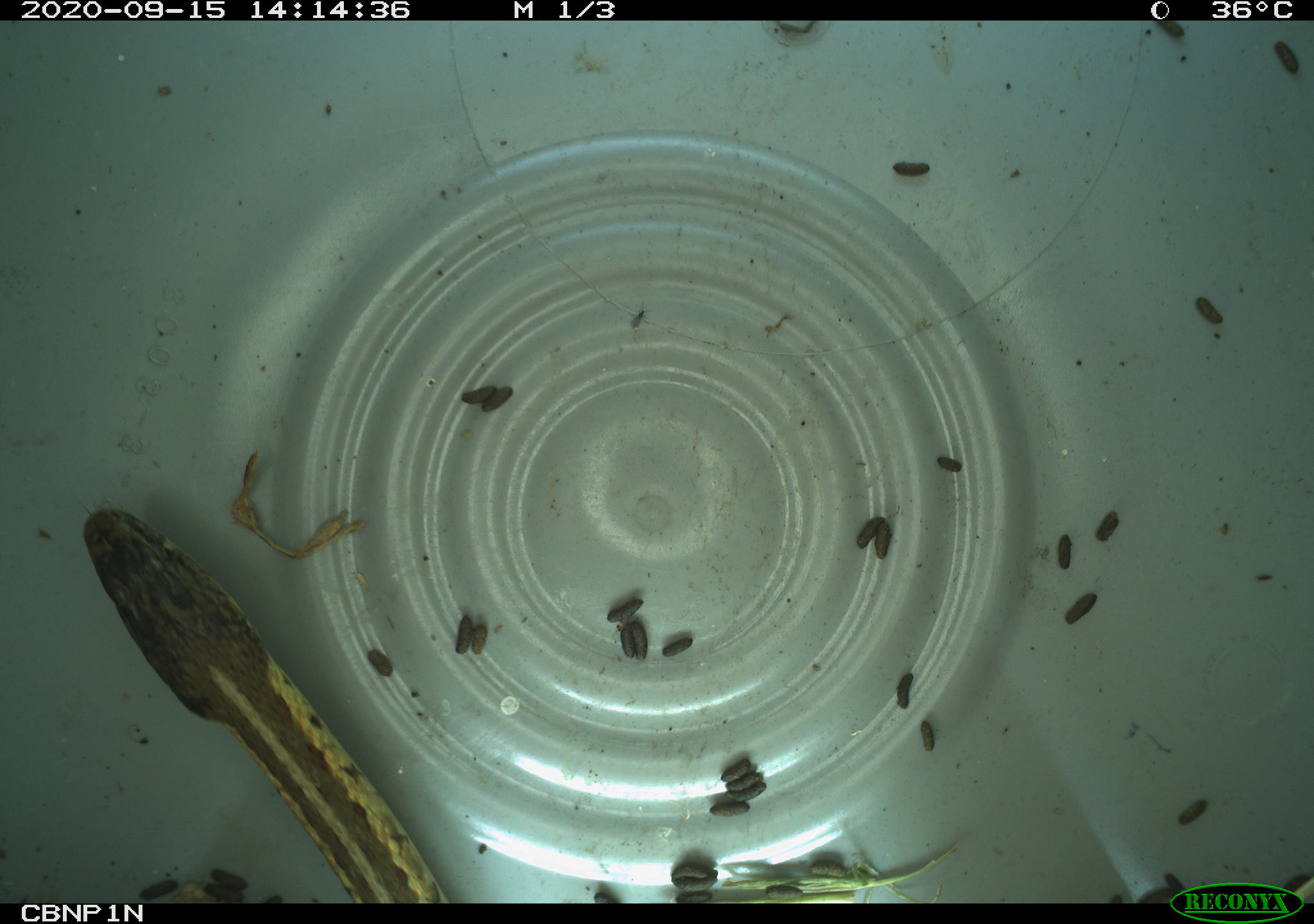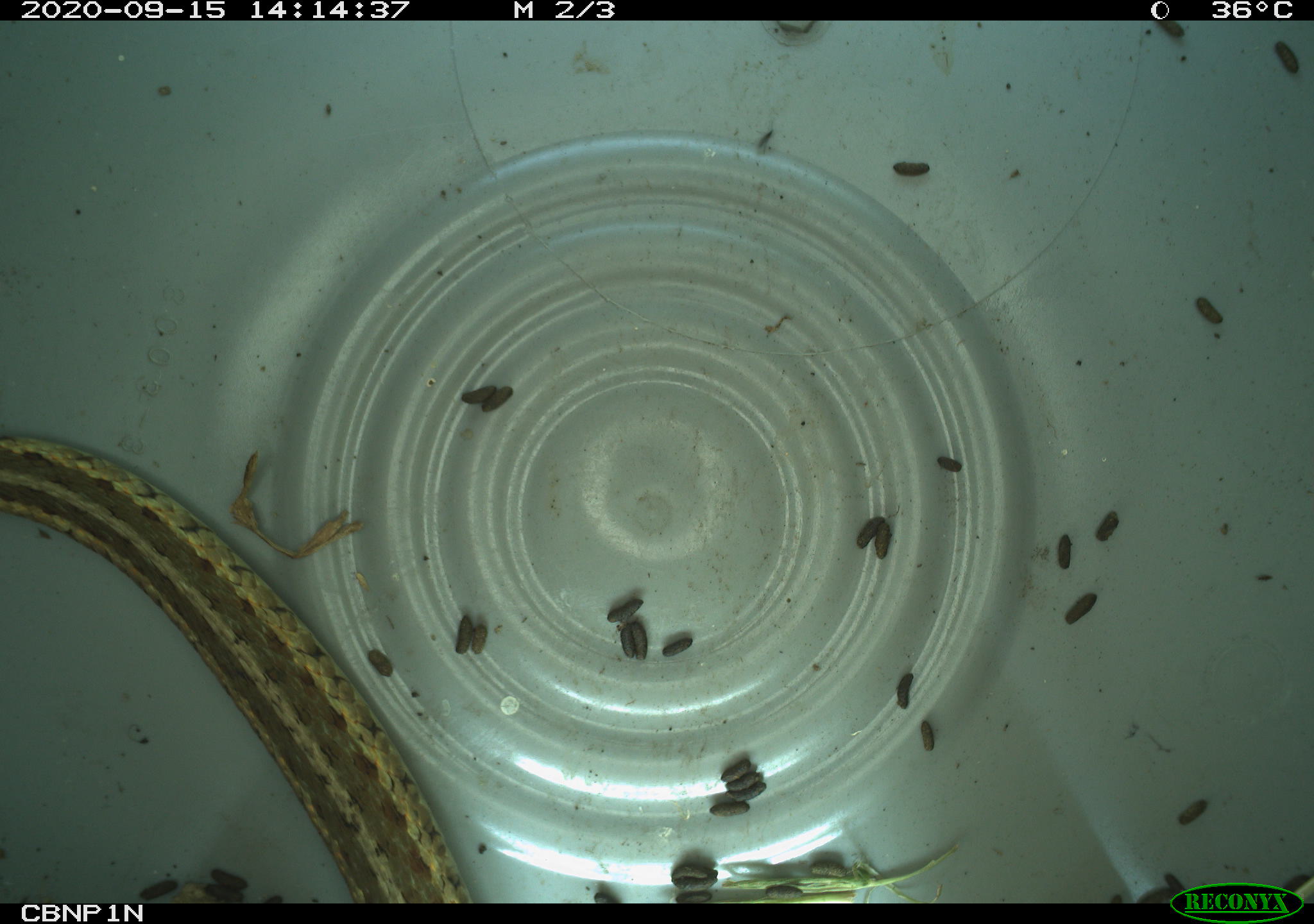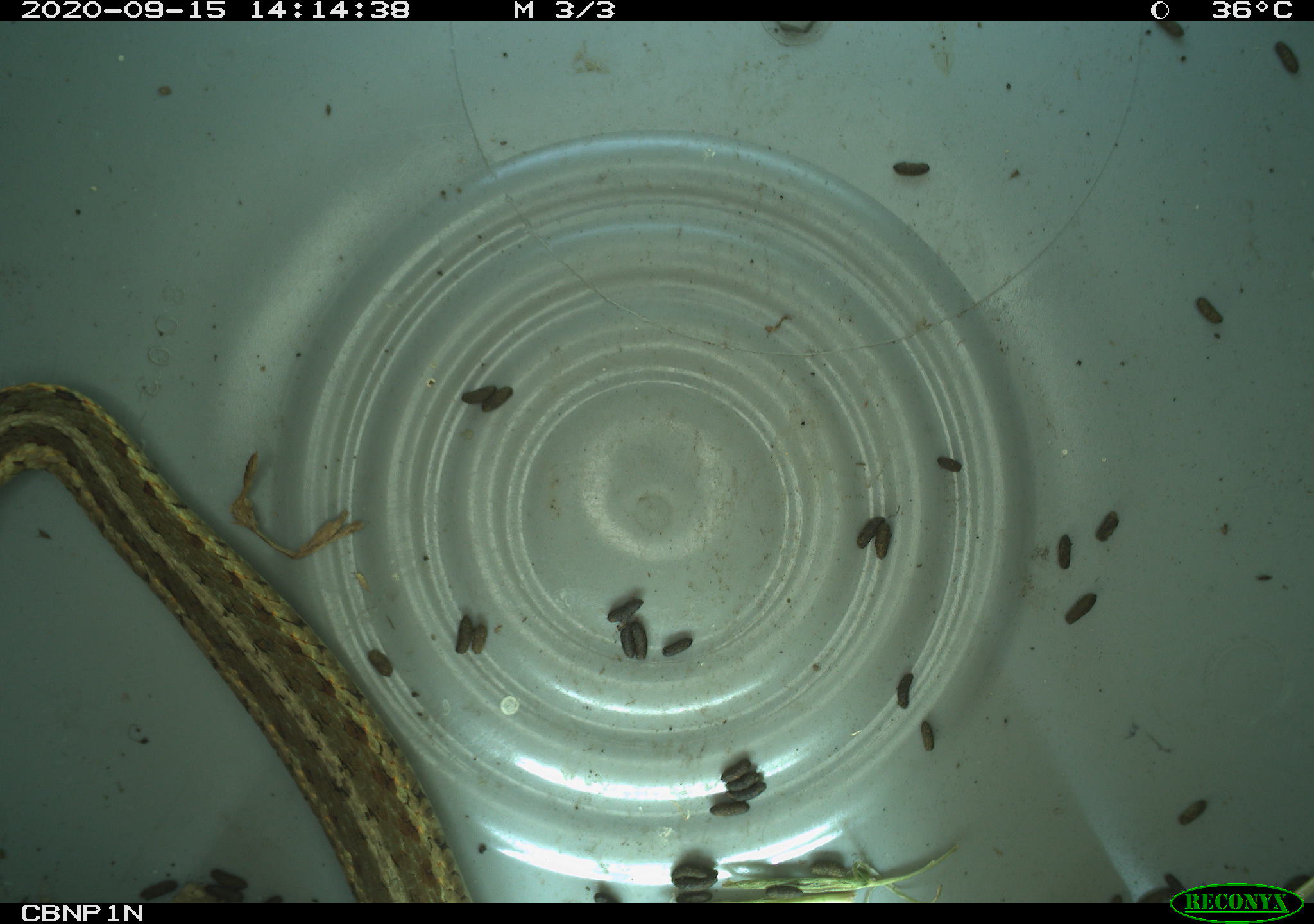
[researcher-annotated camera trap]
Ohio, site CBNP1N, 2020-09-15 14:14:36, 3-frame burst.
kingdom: Animalia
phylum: Chordata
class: Reptilia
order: Squamata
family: Colubridae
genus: Thamnophis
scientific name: Thamnophis sirtalis sirtalis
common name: eastern gartersnake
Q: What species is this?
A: Eastern gartersnake (Thamnophis sirtalis sirtalis).